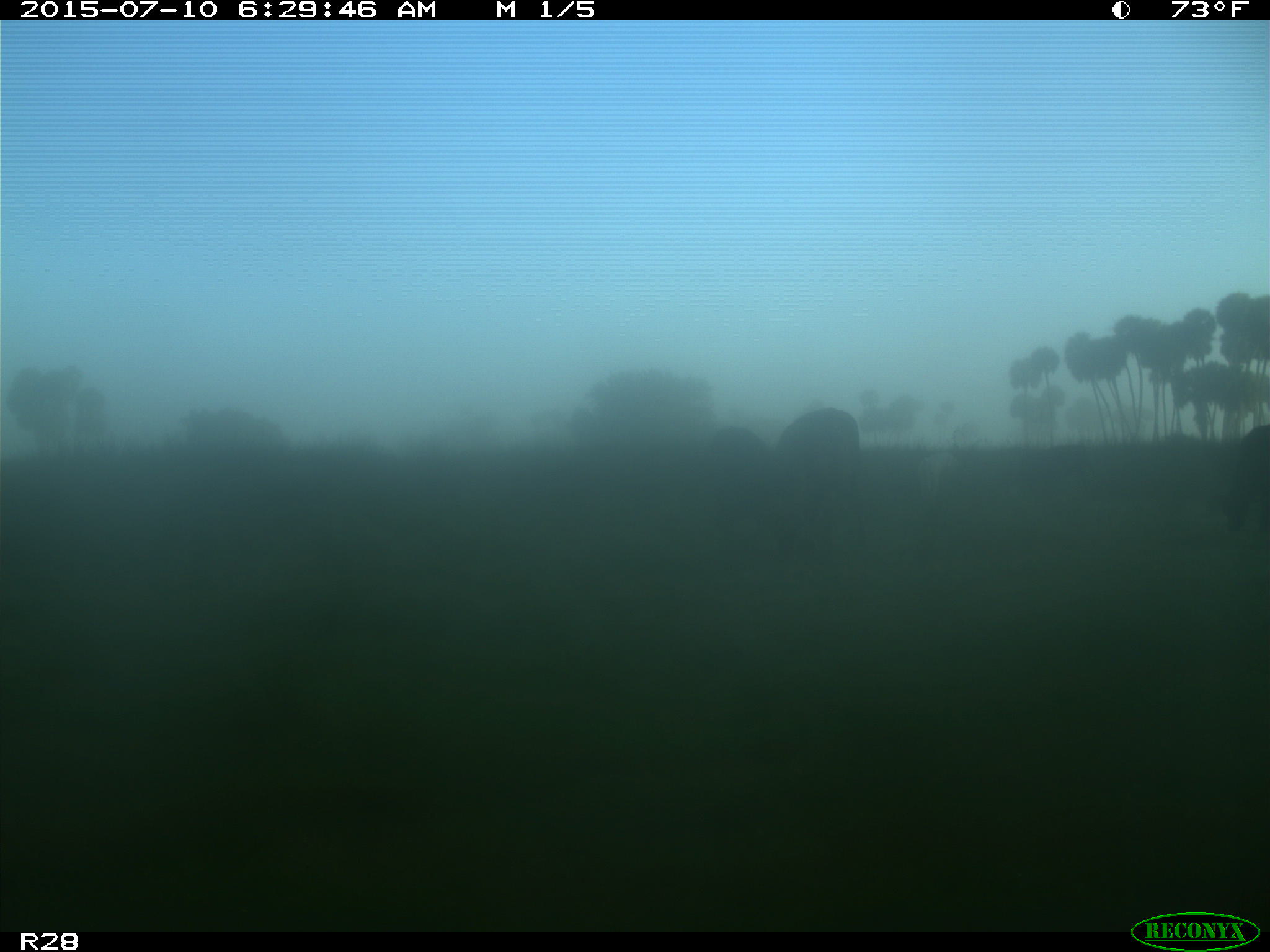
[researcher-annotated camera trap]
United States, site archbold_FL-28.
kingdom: Animalia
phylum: Chordata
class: Mammalia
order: Artiodactyla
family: Bovidae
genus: Bos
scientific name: Bos taurus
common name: domestic cow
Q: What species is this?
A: Bos taurus (domestic cow).